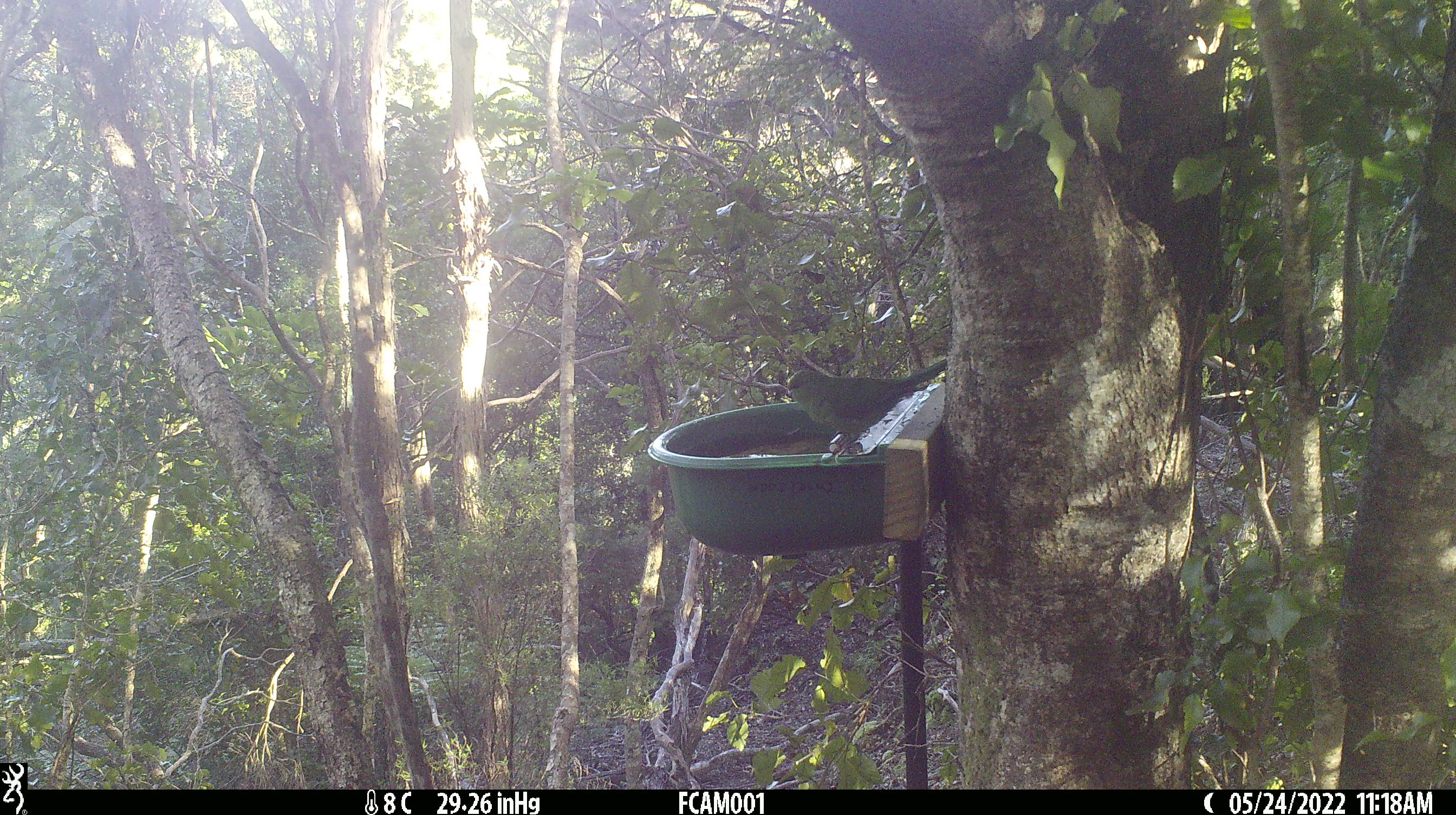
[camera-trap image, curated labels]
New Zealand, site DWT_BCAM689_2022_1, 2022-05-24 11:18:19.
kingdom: Animalia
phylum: Chordata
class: Aves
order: Psittaciformes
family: Psittaculidae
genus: Cyanoramphus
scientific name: Cyanoramphus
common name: parakeet